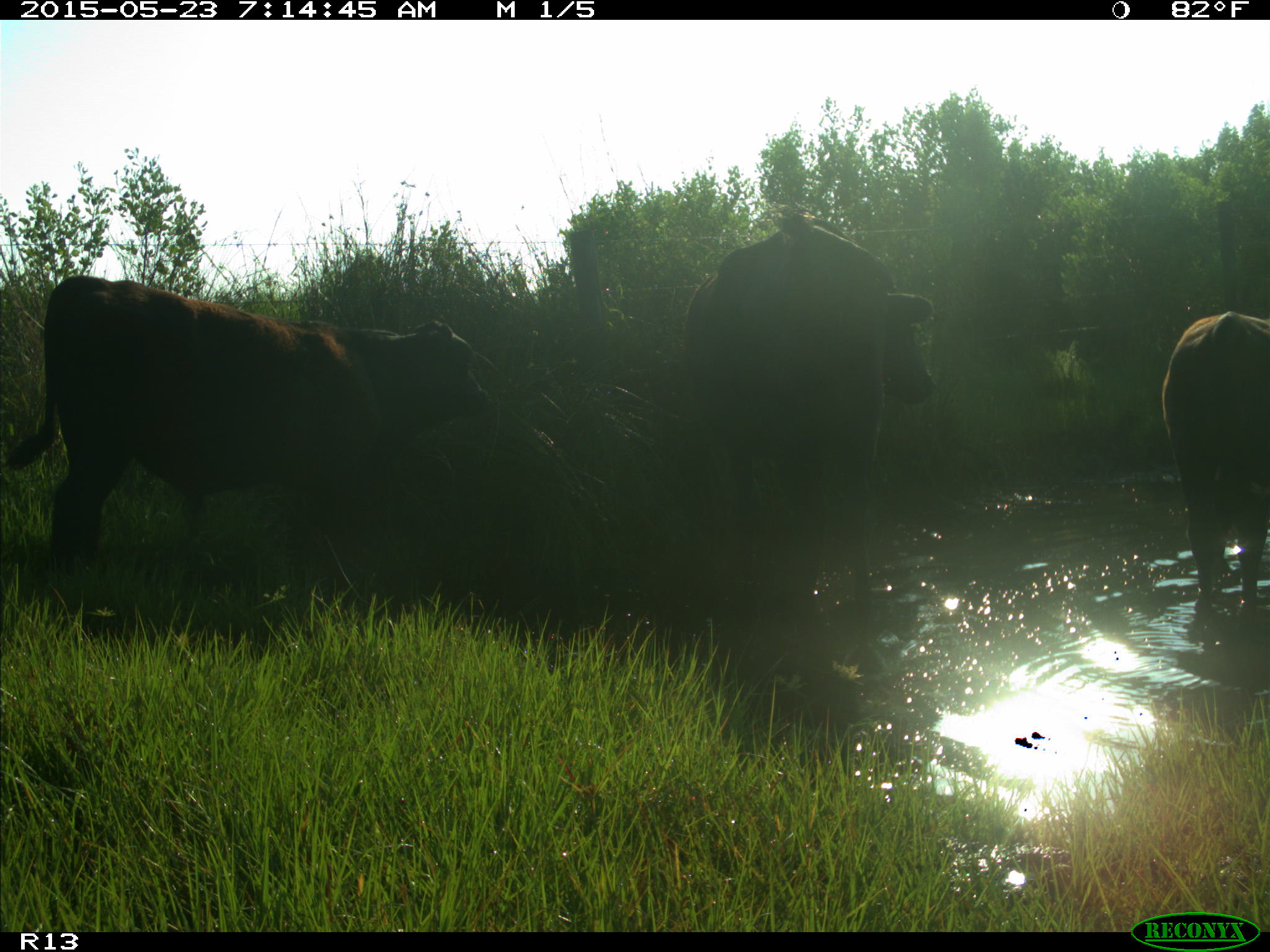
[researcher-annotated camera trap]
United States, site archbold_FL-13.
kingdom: Animalia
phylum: Chordata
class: Mammalia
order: Artiodactyla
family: Bovidae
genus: Bos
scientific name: Bos taurus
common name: domestic cow